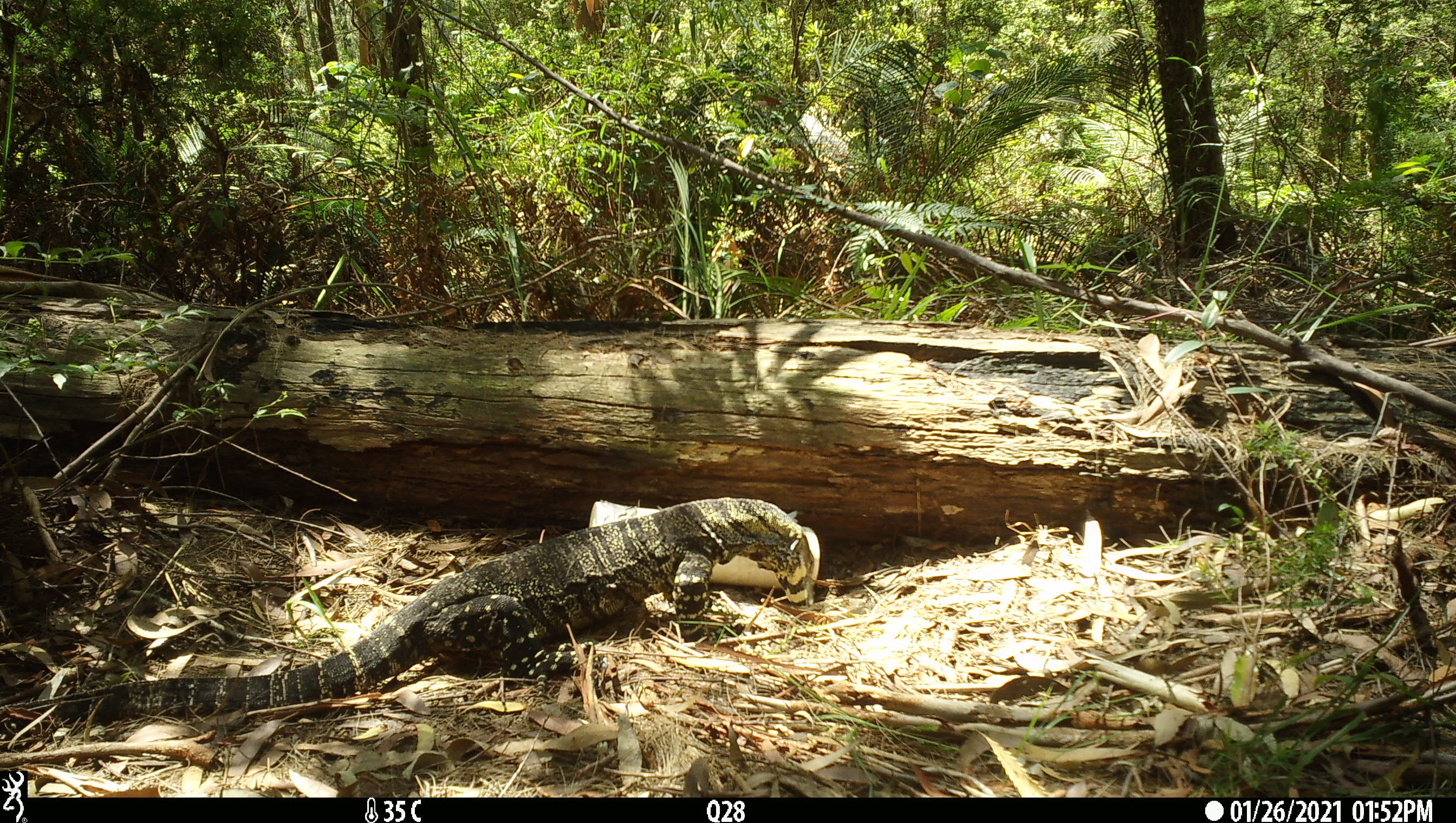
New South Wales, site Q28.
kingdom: Animalia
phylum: Chordata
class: Reptilia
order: Squamata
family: Varanidae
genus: Varanus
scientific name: Varanus varius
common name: lace monitor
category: goanna